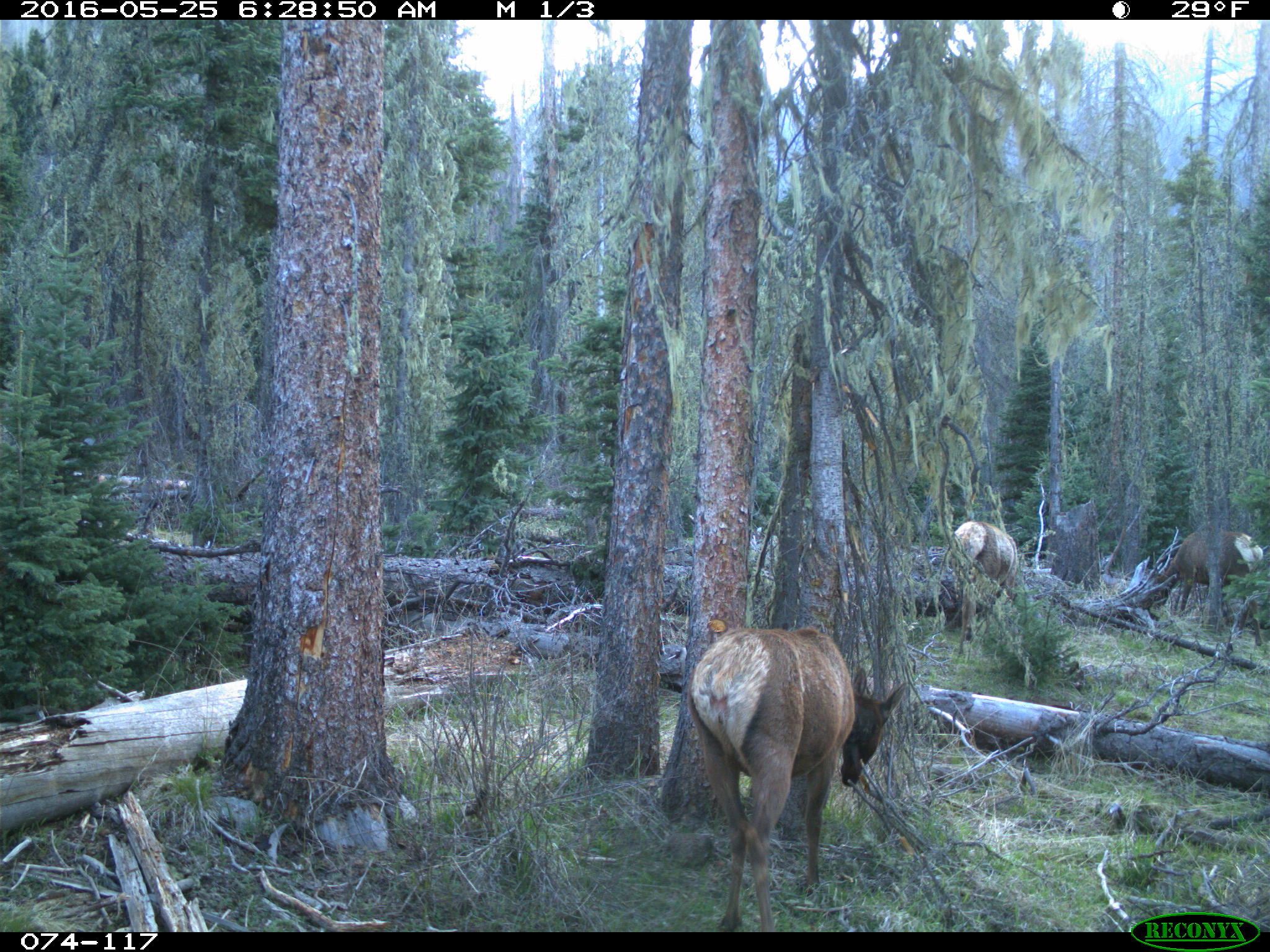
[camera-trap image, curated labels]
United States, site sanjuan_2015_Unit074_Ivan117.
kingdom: Animalia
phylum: Chordata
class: Mammalia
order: Artiodactyla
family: Cervidae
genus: Cervus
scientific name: Cervus elaphus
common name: red deer